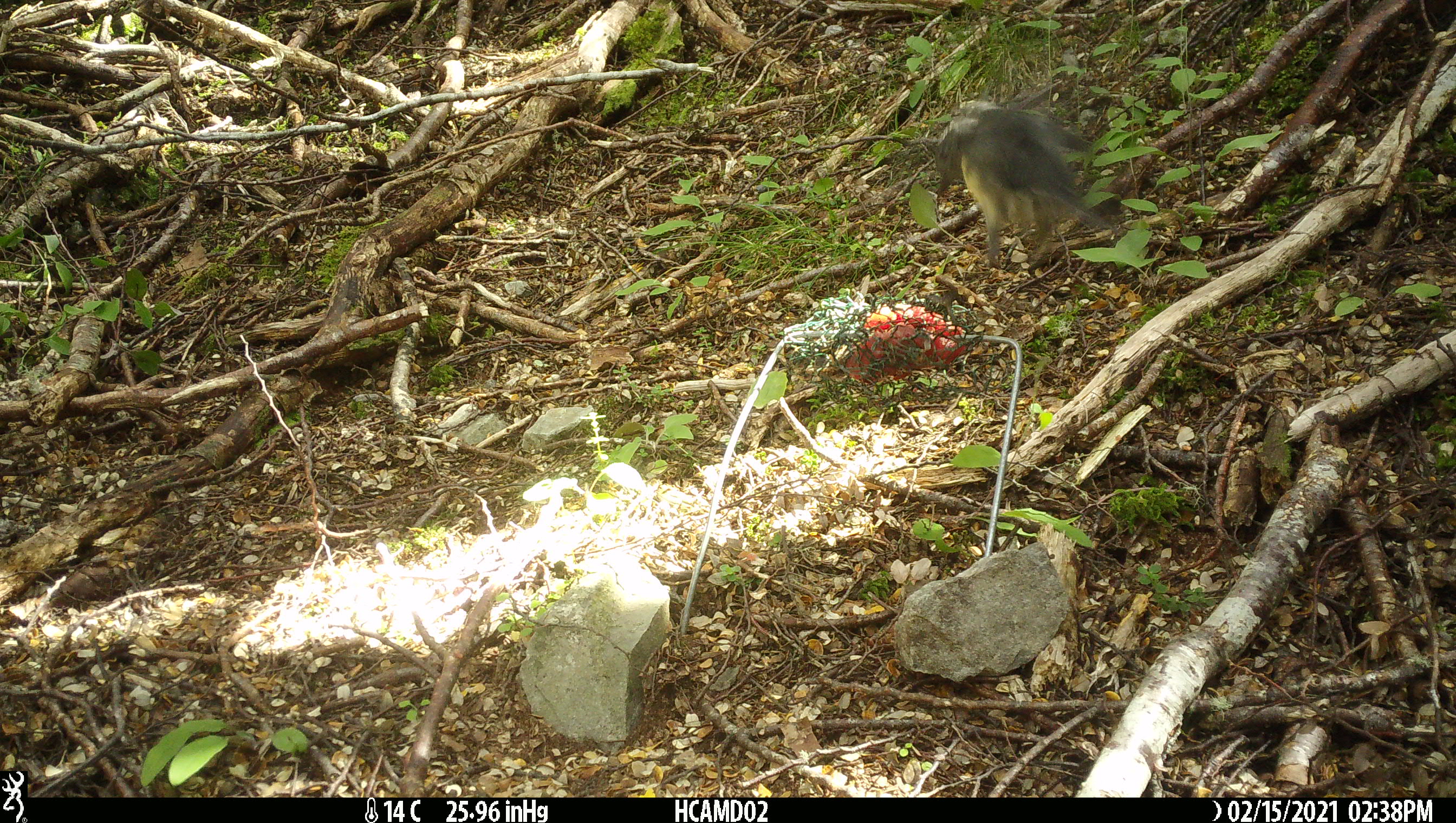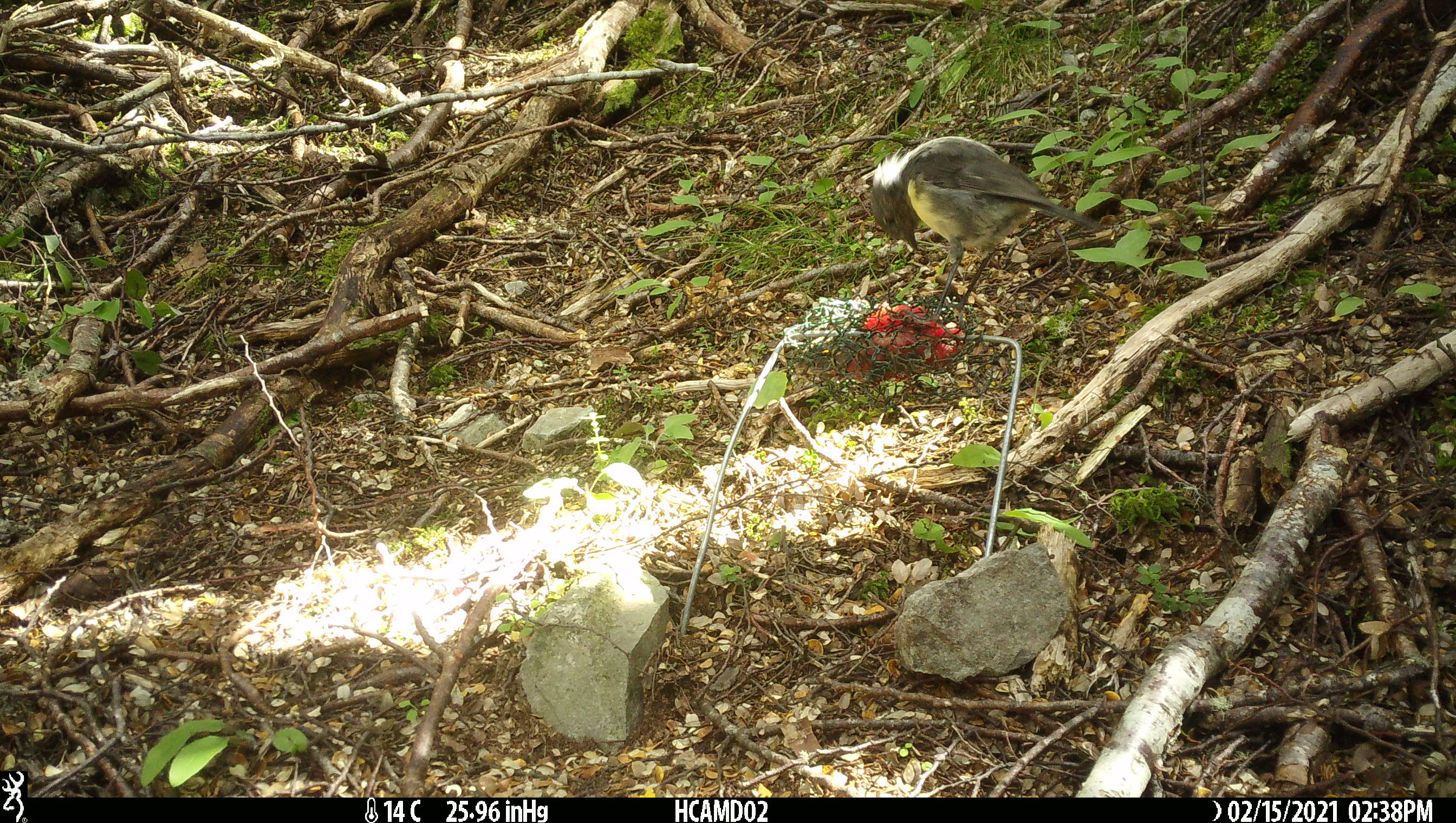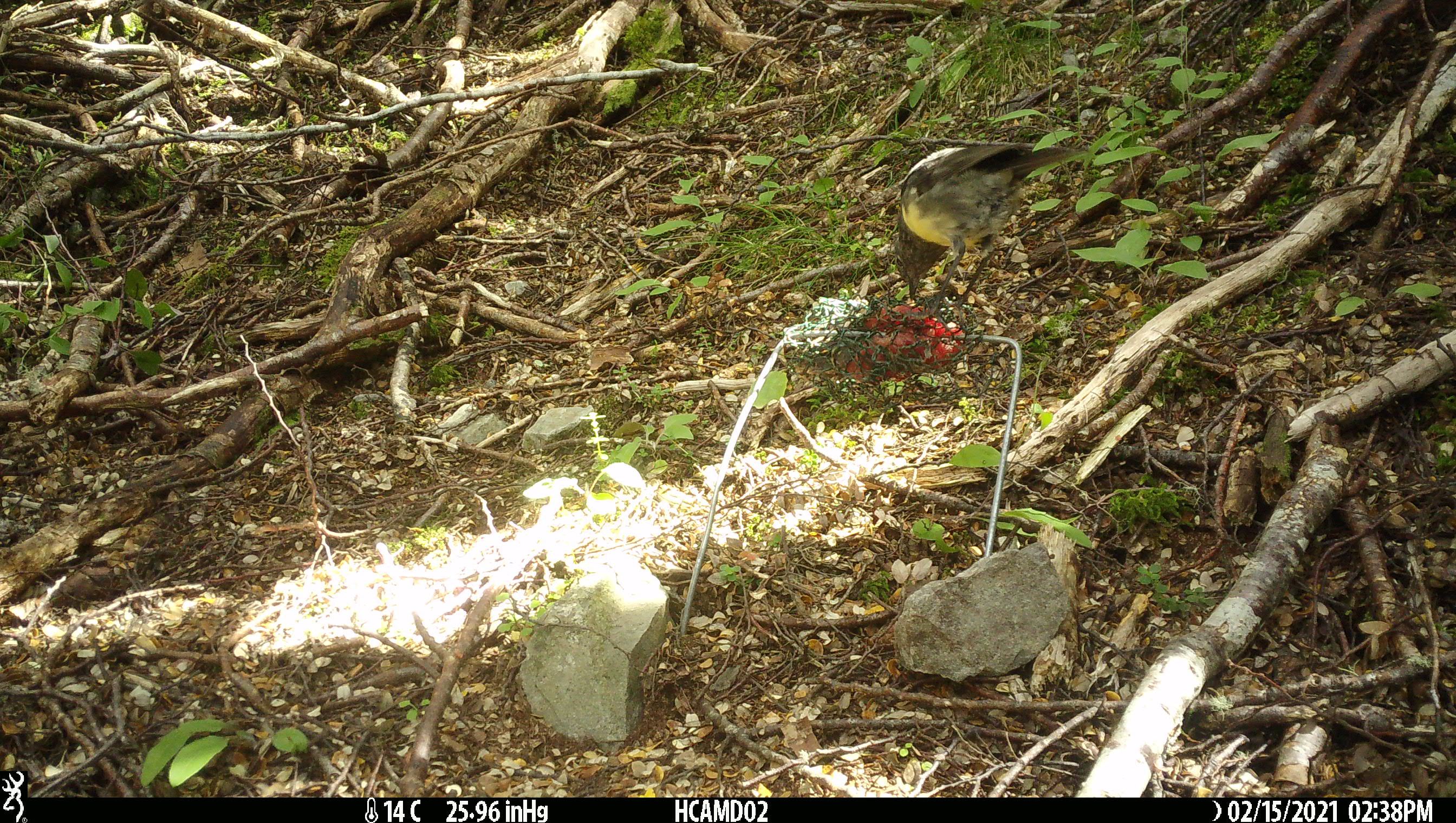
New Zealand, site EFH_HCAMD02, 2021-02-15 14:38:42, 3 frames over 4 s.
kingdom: Animalia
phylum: Chordata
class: Aves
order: Passeriformes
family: Petroicidae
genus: Petroica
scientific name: Petroica australis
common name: new zealand robin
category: robin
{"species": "robin (new zealand robin) (Petroica australis)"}